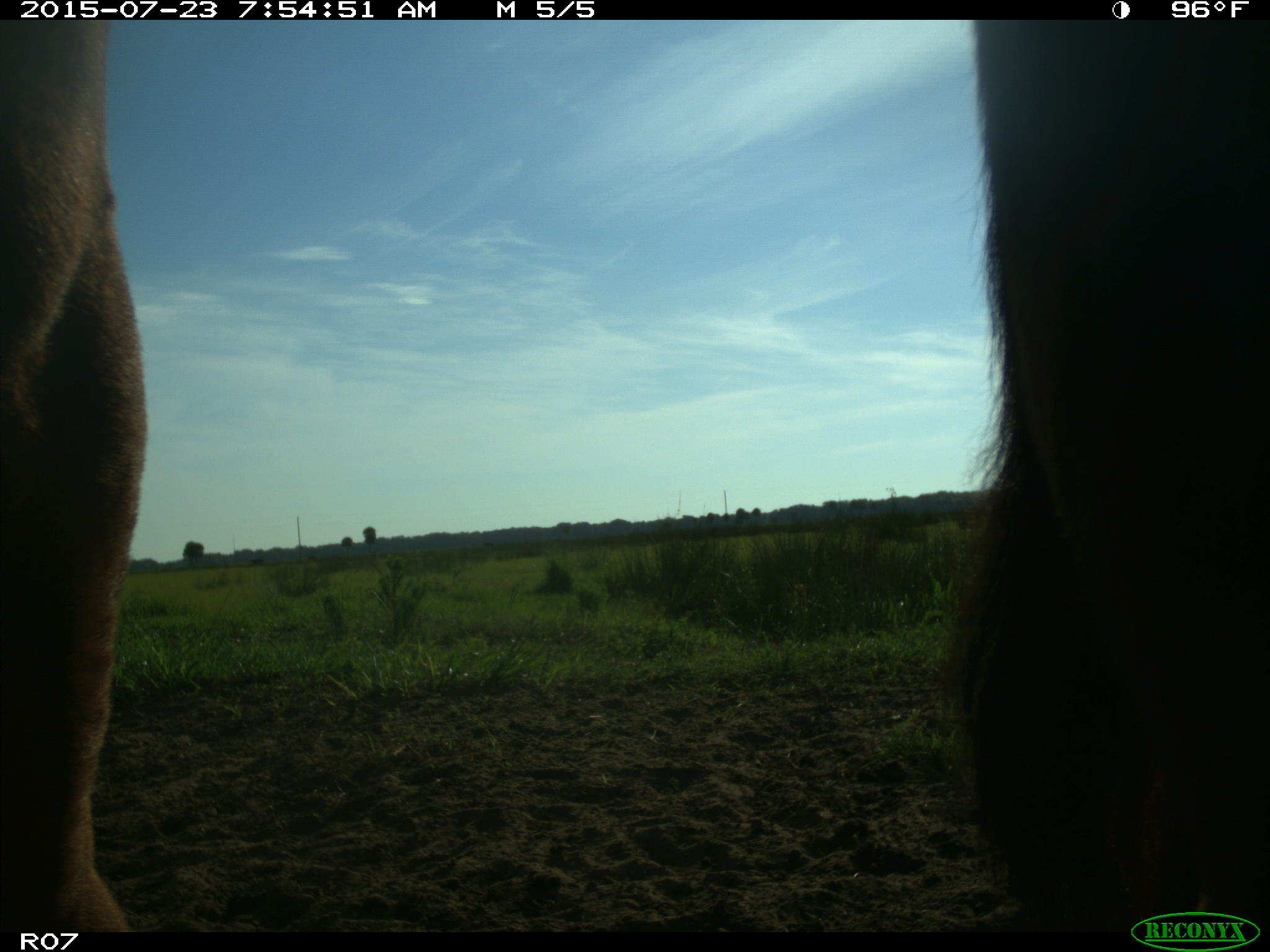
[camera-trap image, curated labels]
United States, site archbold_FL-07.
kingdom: Animalia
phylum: Chordata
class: Mammalia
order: Artiodactyla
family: Bovidae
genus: Bos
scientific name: Bos taurus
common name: domestic cow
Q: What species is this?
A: Bos taurus (domestic cow).